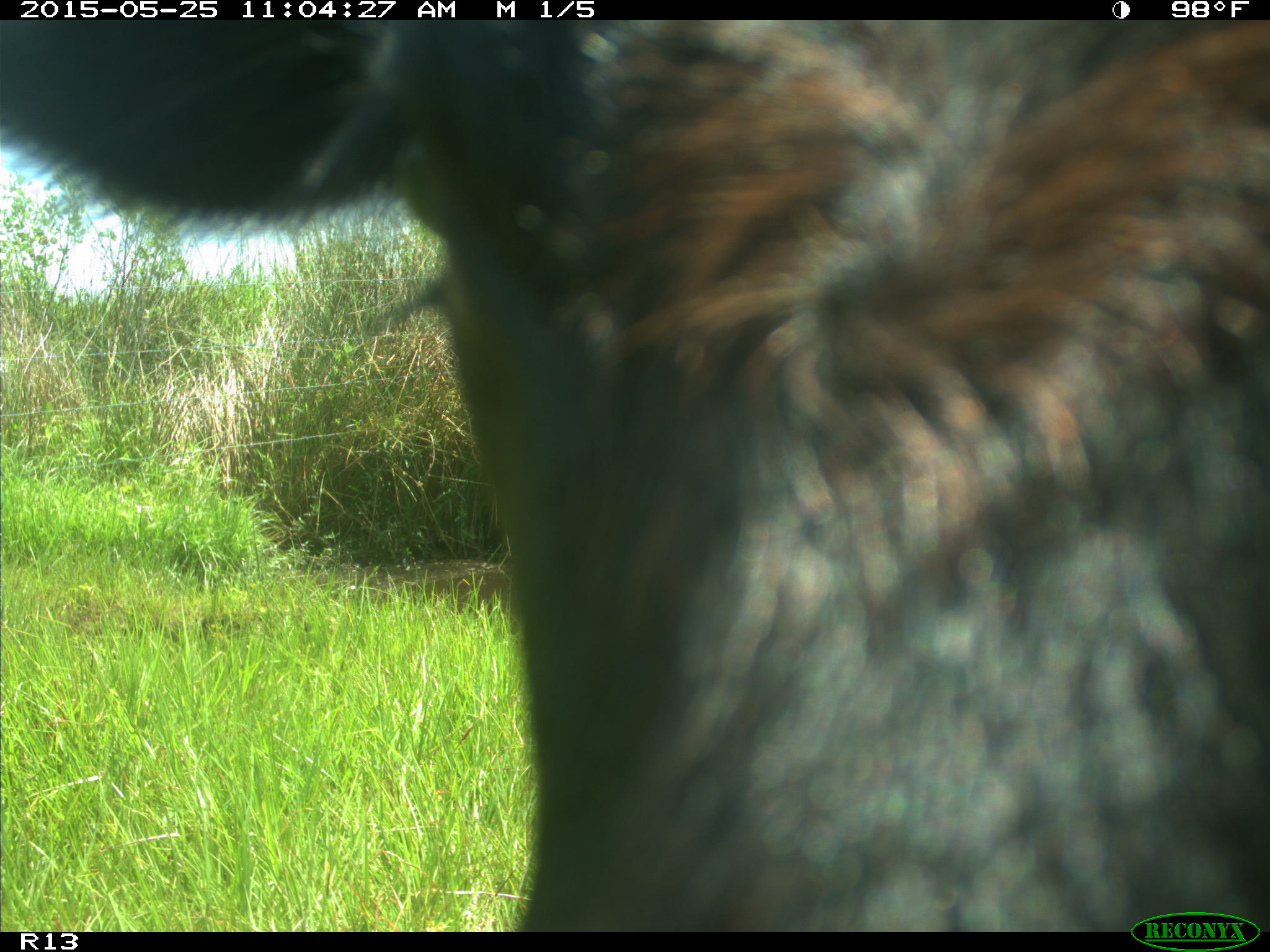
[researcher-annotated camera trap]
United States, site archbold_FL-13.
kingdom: Animalia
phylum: Chordata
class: Mammalia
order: Artiodactyla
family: Bovidae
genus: Bos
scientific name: Bos taurus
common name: domestic cow